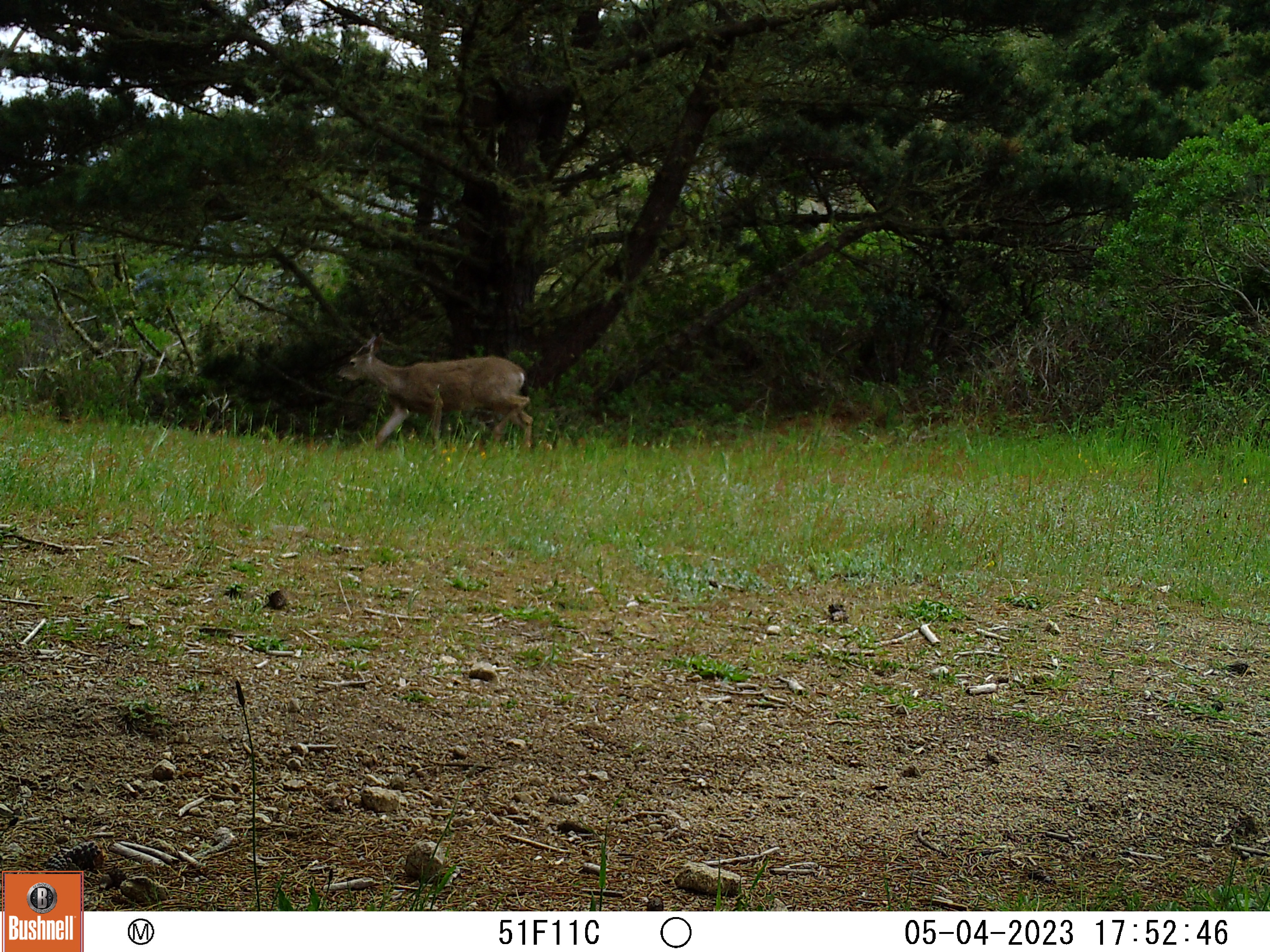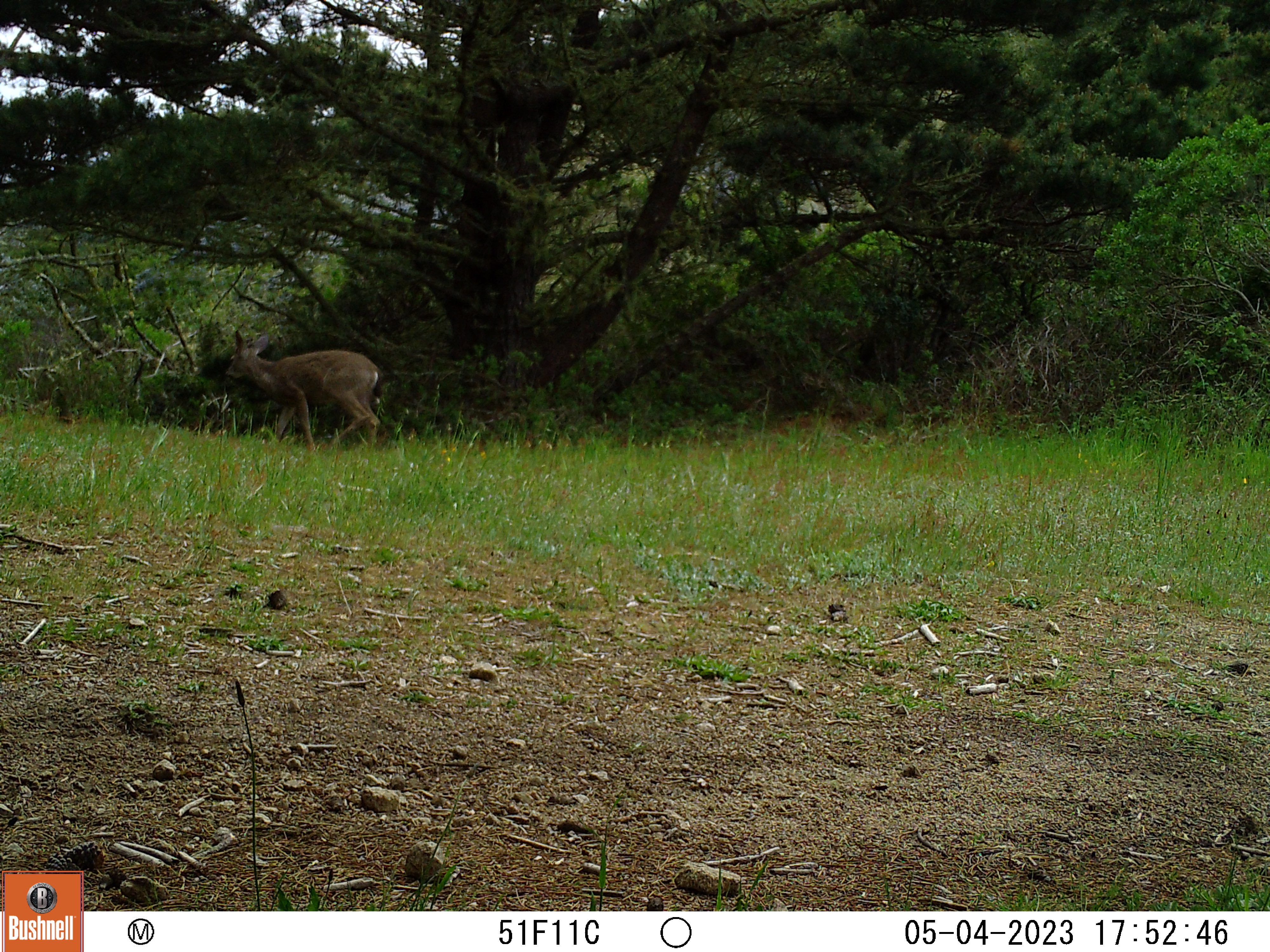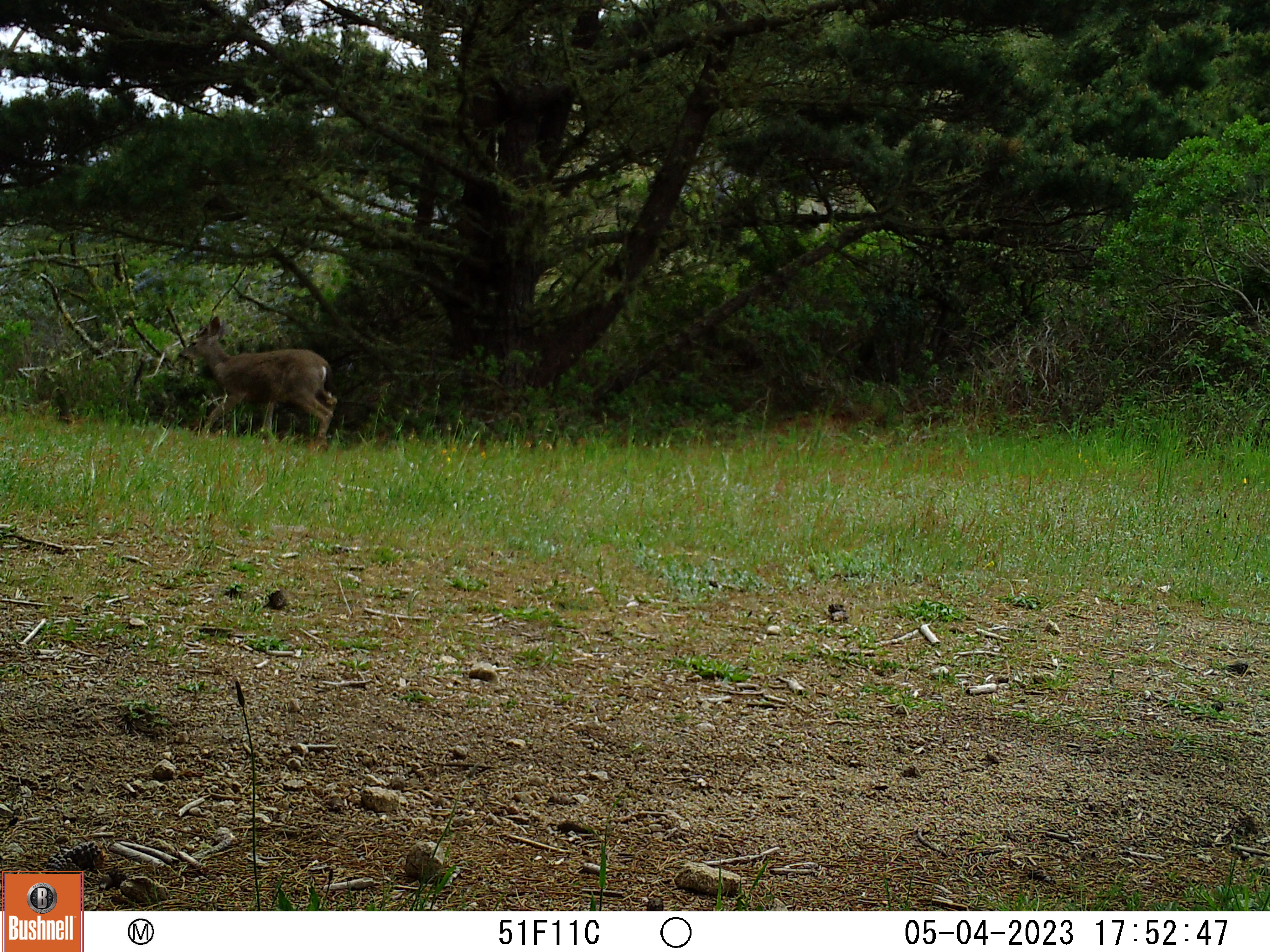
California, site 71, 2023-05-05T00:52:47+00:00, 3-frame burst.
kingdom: Animalia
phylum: Chordata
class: Mammalia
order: Artiodactyla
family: Cervidae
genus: Odocoileus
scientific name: Odocoileus hemionus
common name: mule deer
Mule deer (Odocoileus hemionus).